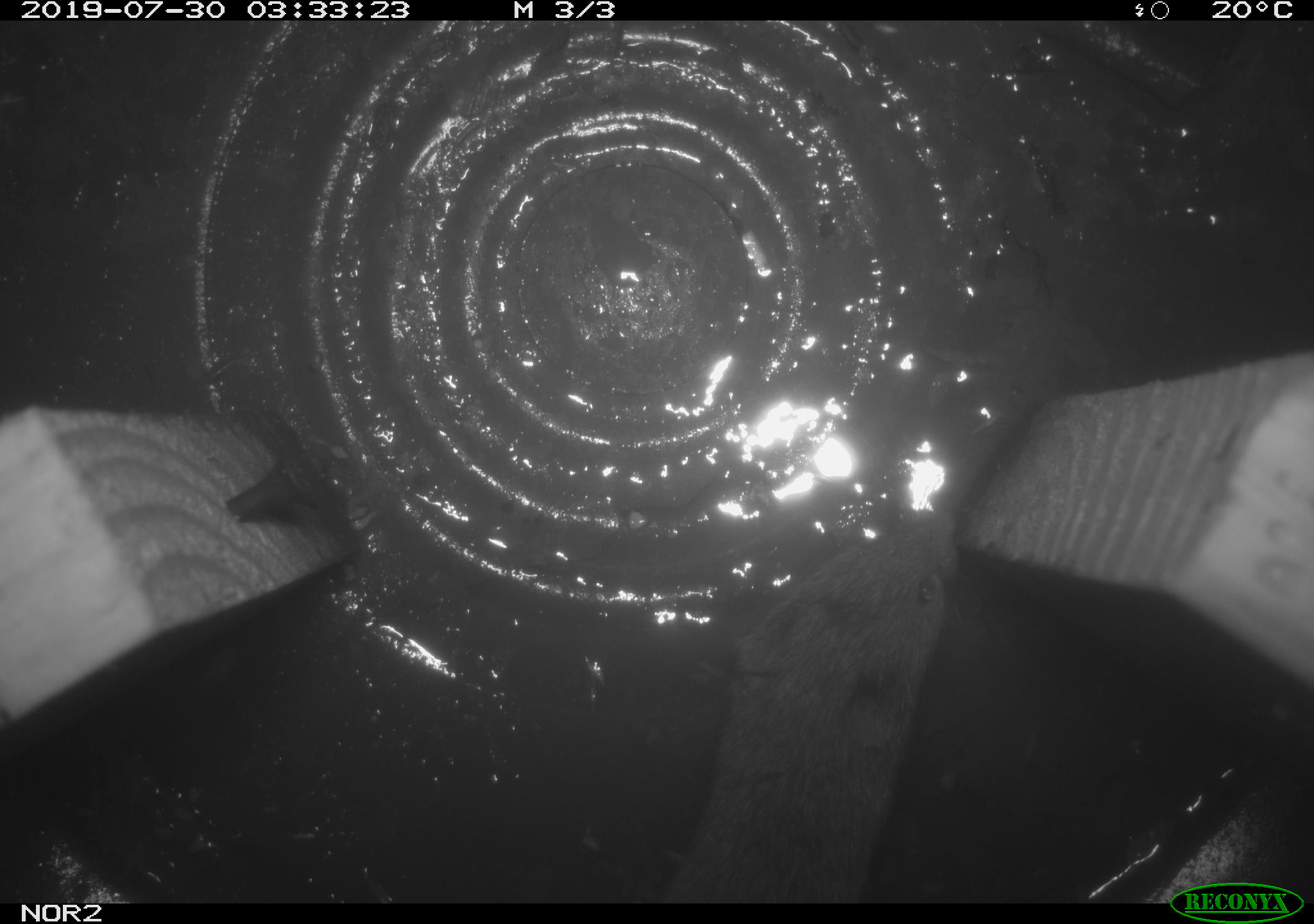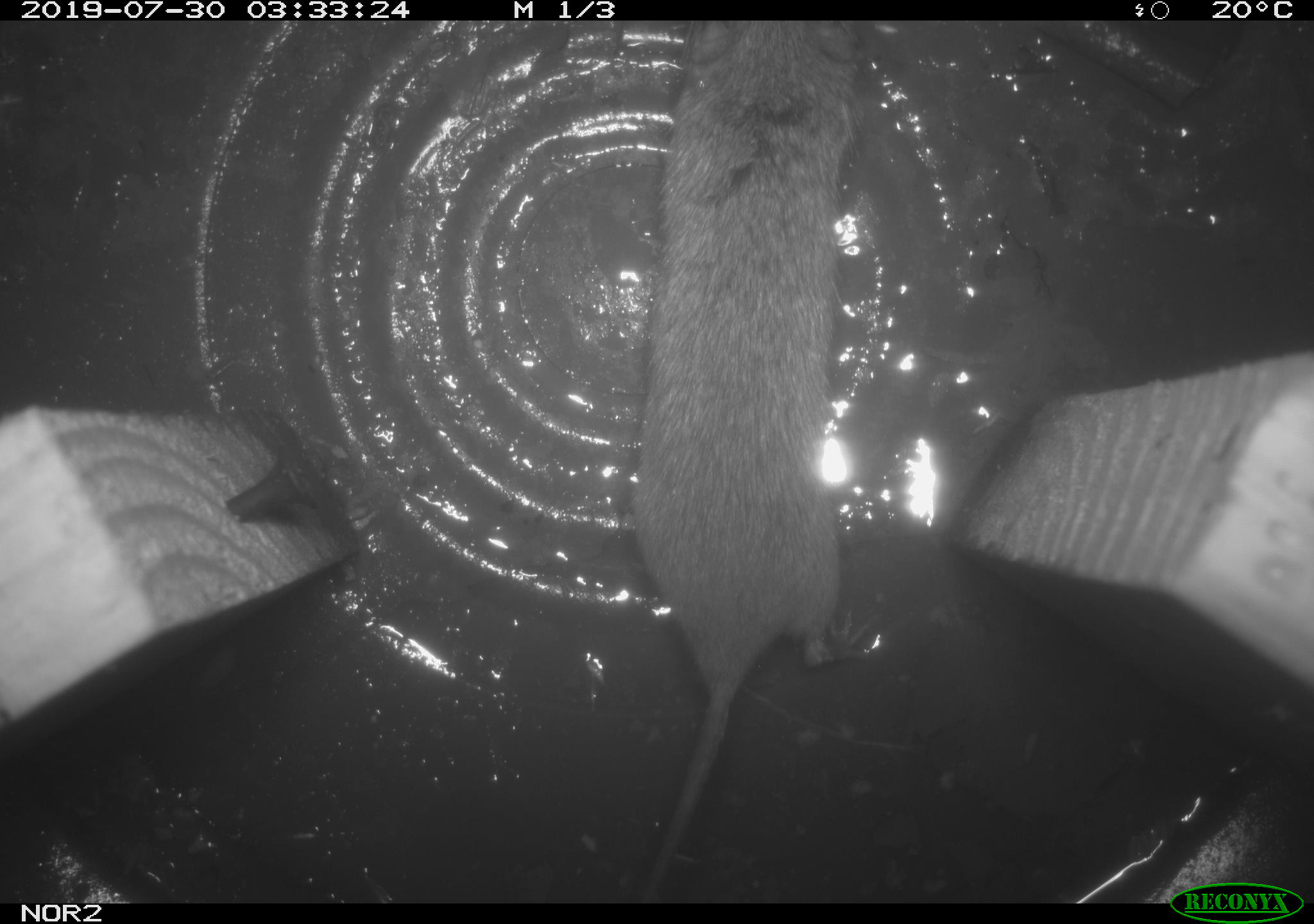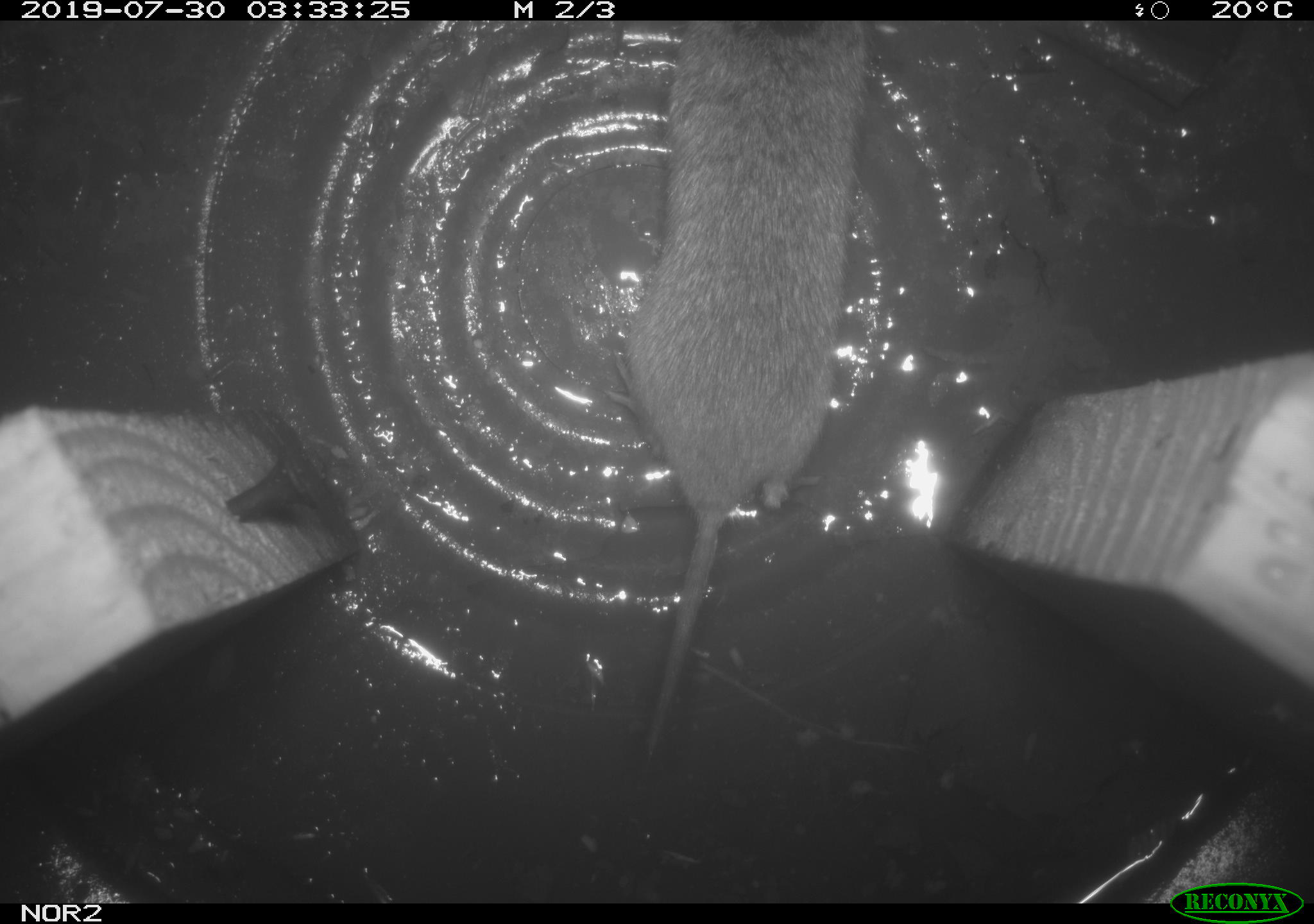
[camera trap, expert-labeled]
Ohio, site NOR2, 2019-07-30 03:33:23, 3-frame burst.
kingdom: Animalia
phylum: Chordata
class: Mammalia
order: Rodentia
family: Cricetidae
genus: Microtus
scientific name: Microtus pennsylvanicus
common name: meadow vole